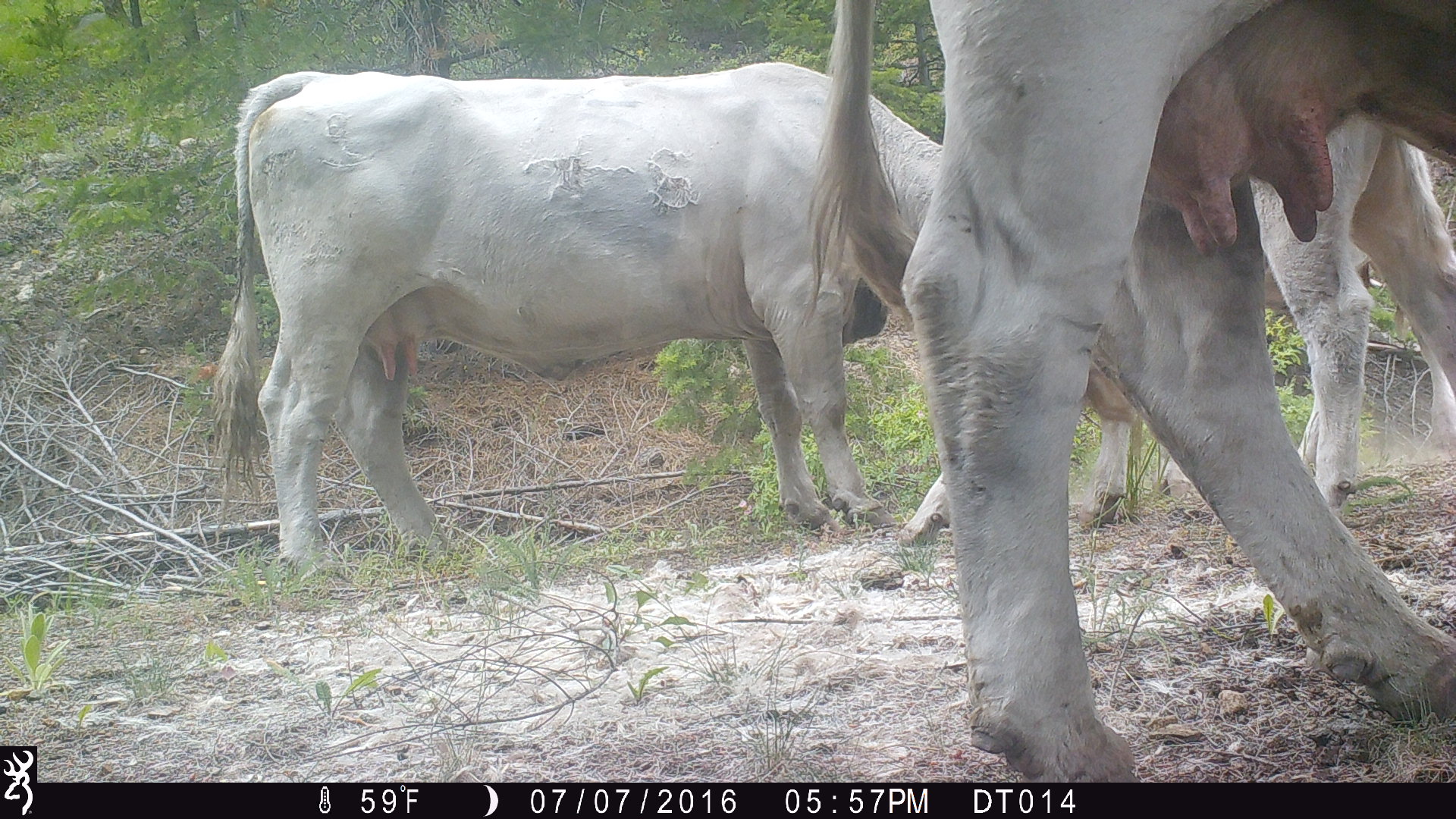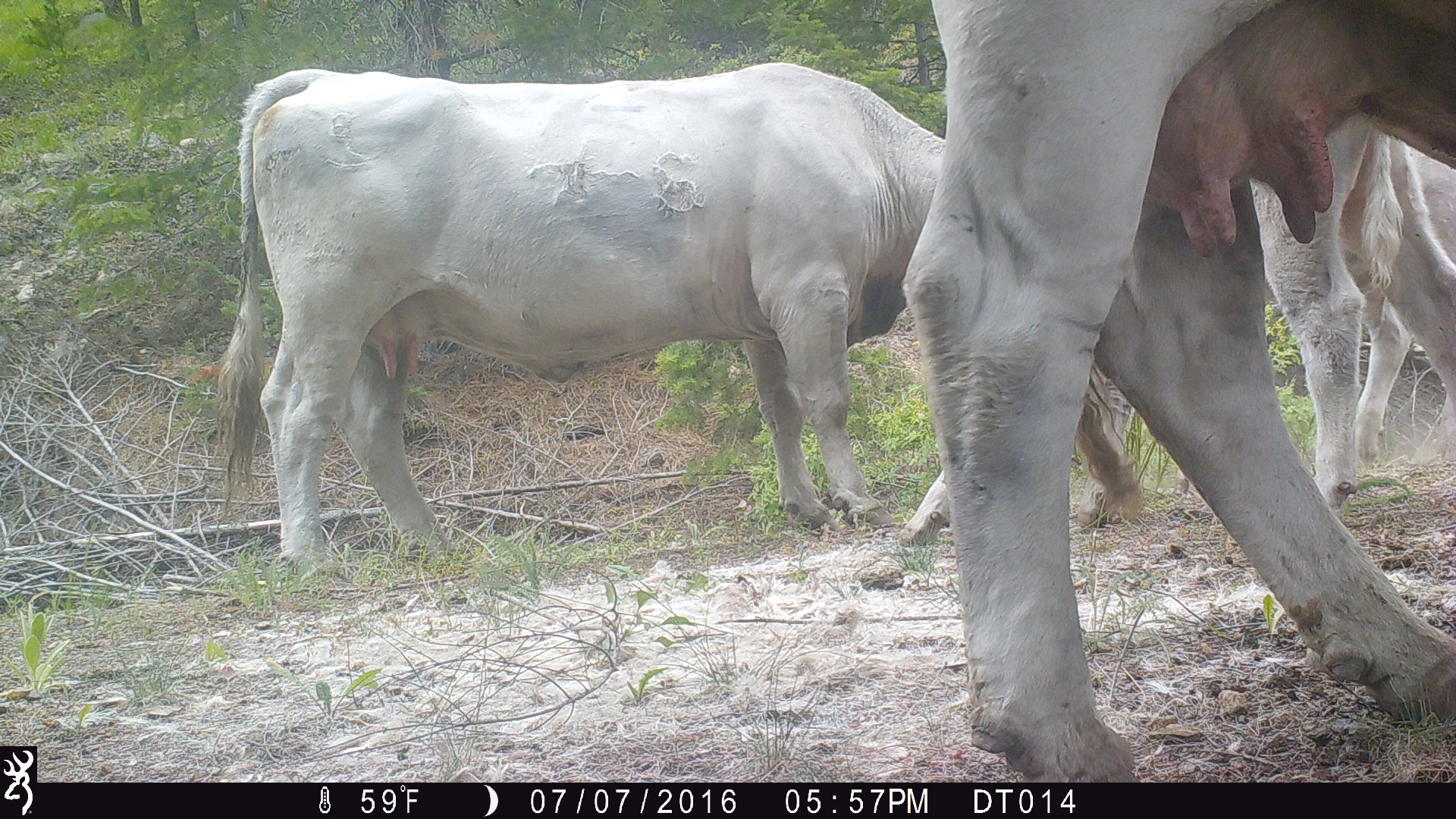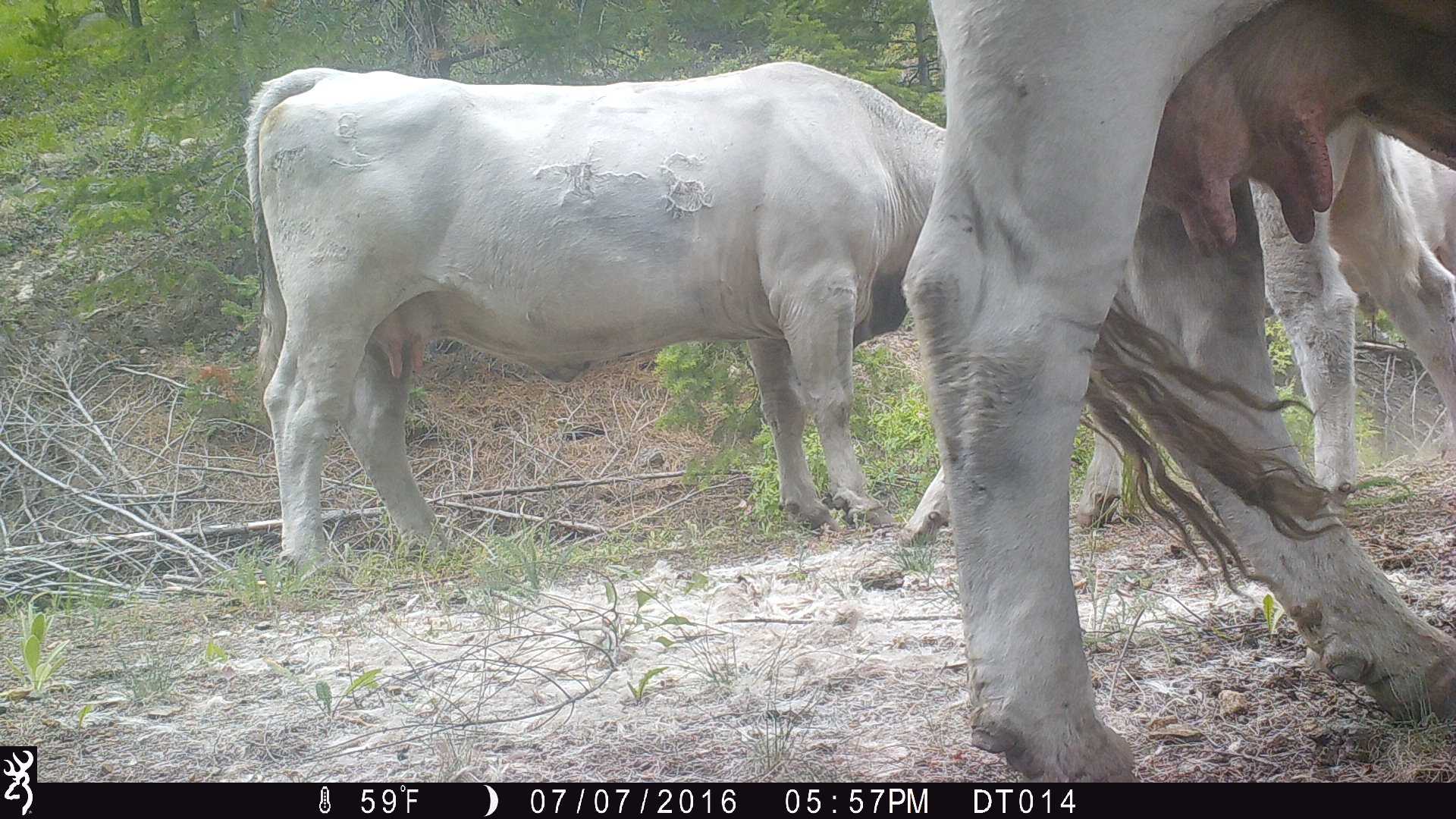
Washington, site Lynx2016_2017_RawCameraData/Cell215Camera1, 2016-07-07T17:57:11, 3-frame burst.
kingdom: Animalia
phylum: Chordata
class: Mammalia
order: Artiodactyla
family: Bovidae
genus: Bos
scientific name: Bos taurus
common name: domestic cattle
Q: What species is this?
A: Domestic cattle (Bos taurus).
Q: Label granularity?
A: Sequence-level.